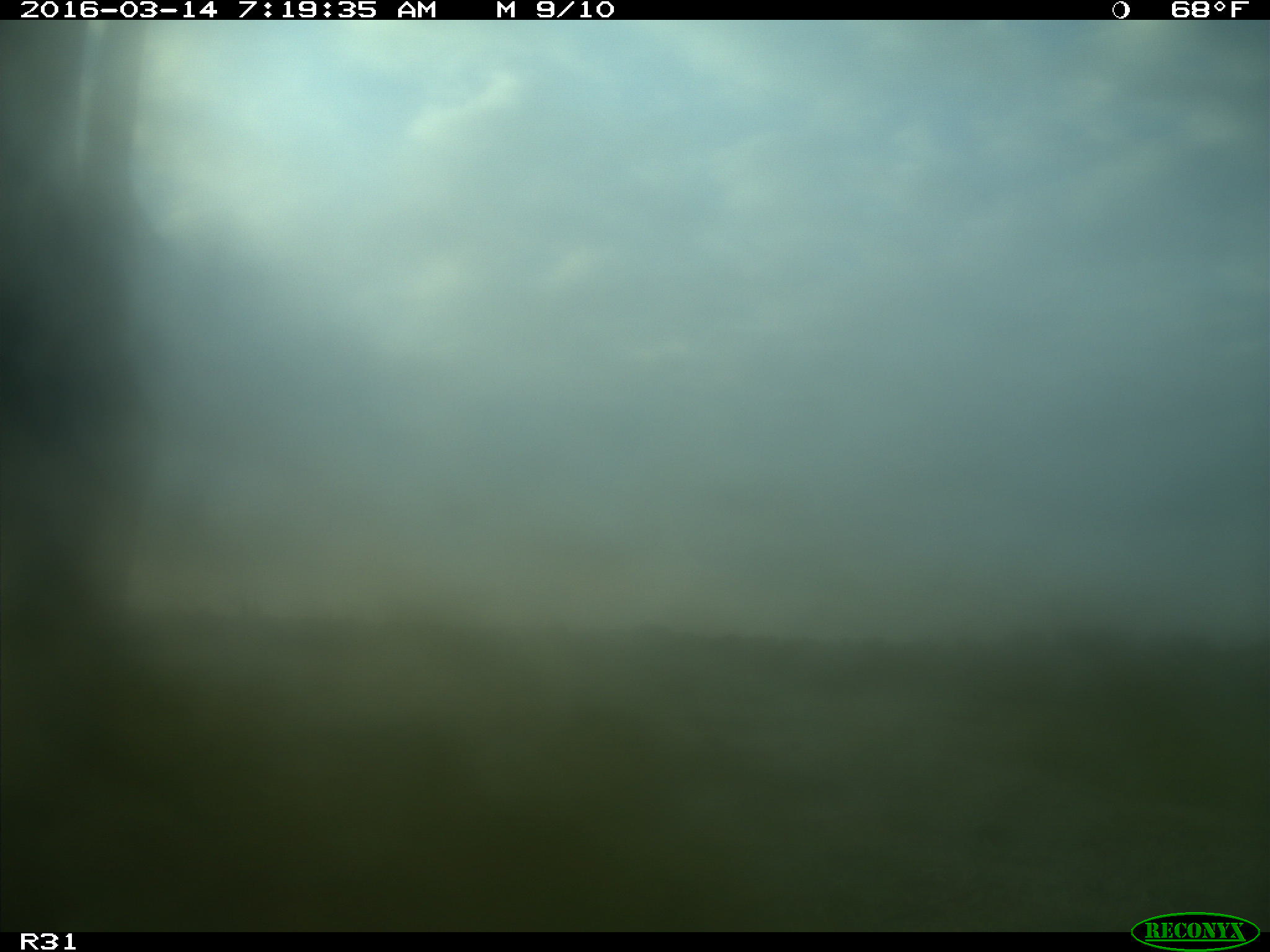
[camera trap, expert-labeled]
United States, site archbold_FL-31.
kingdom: Animalia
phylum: Chordata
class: Mammalia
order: Artiodactyla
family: Bovidae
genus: Bos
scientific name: Bos taurus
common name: domestic cow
Bos taurus (domestic cow).